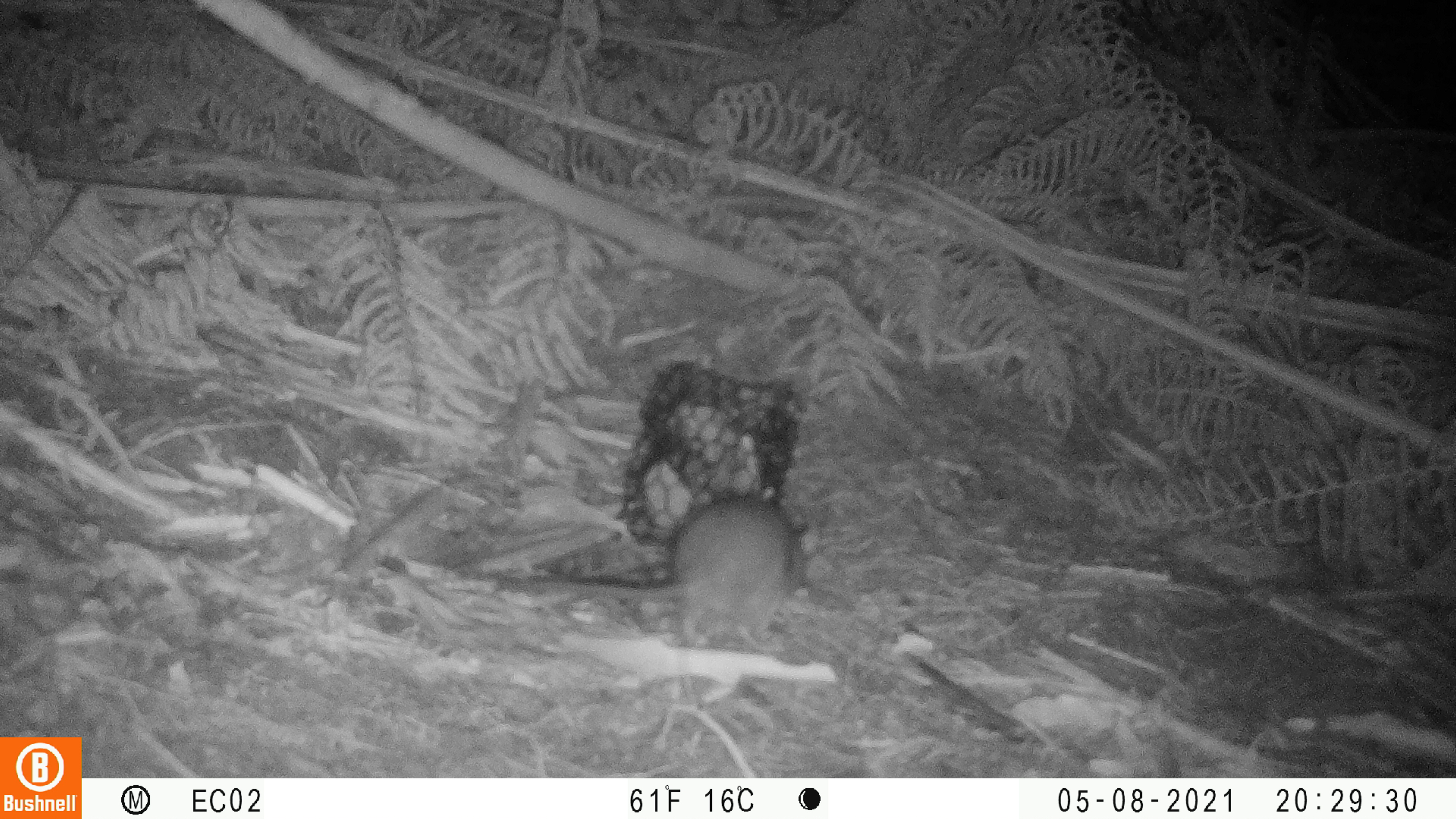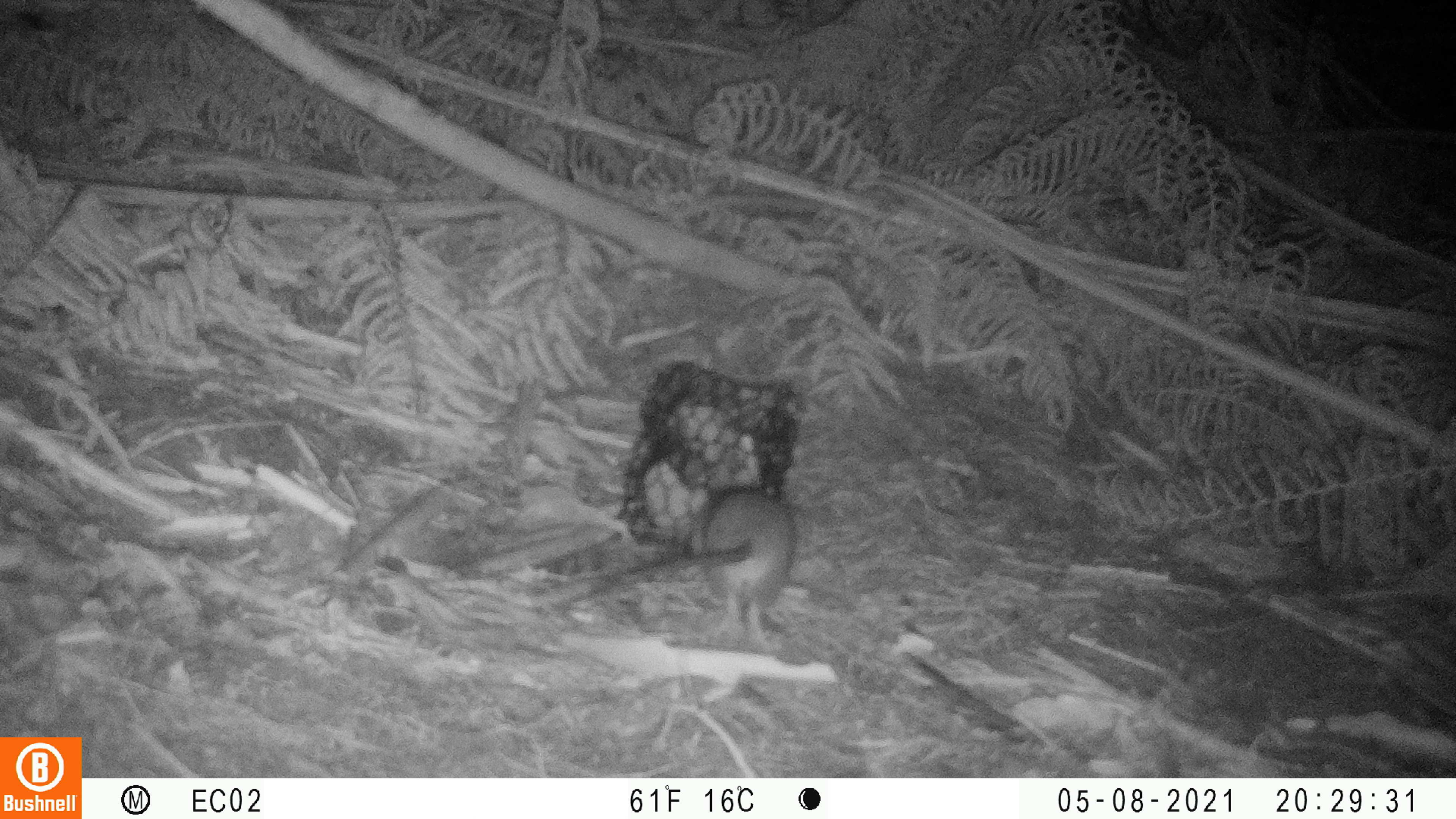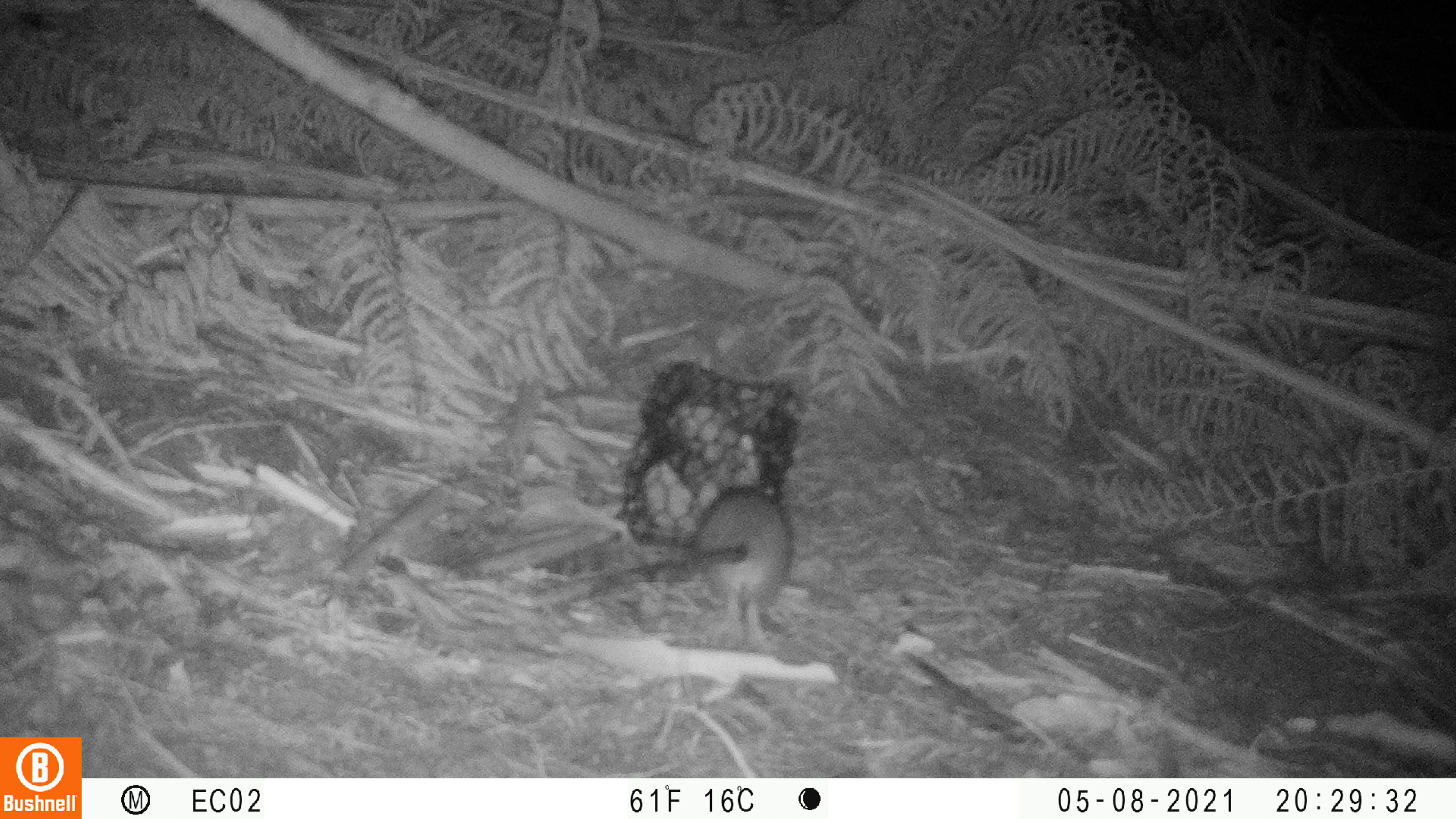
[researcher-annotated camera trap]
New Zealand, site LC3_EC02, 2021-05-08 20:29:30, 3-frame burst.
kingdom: Animalia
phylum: Chordata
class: Mammalia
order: Rodentia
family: Muridae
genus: Rattus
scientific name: Rattus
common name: rat